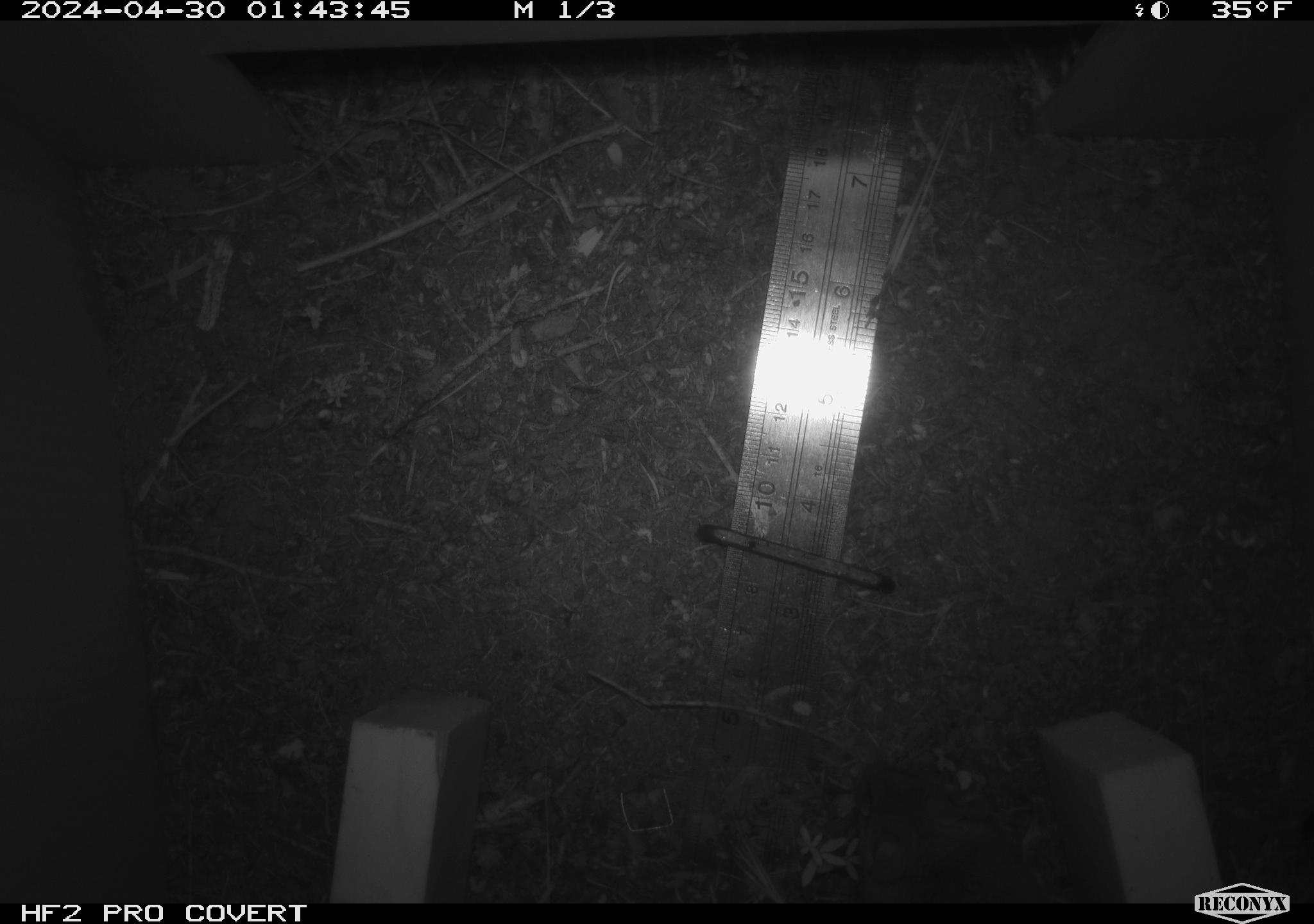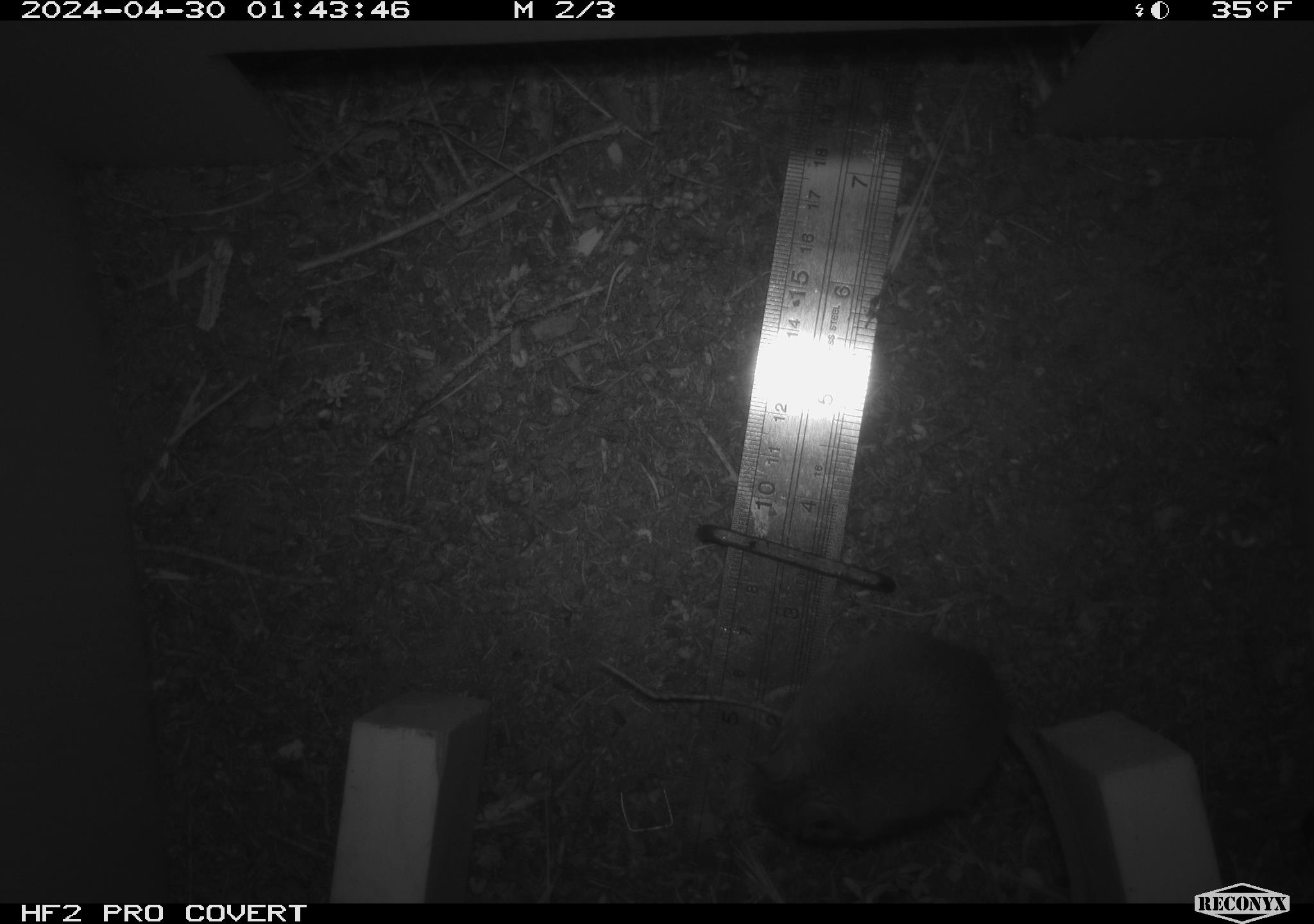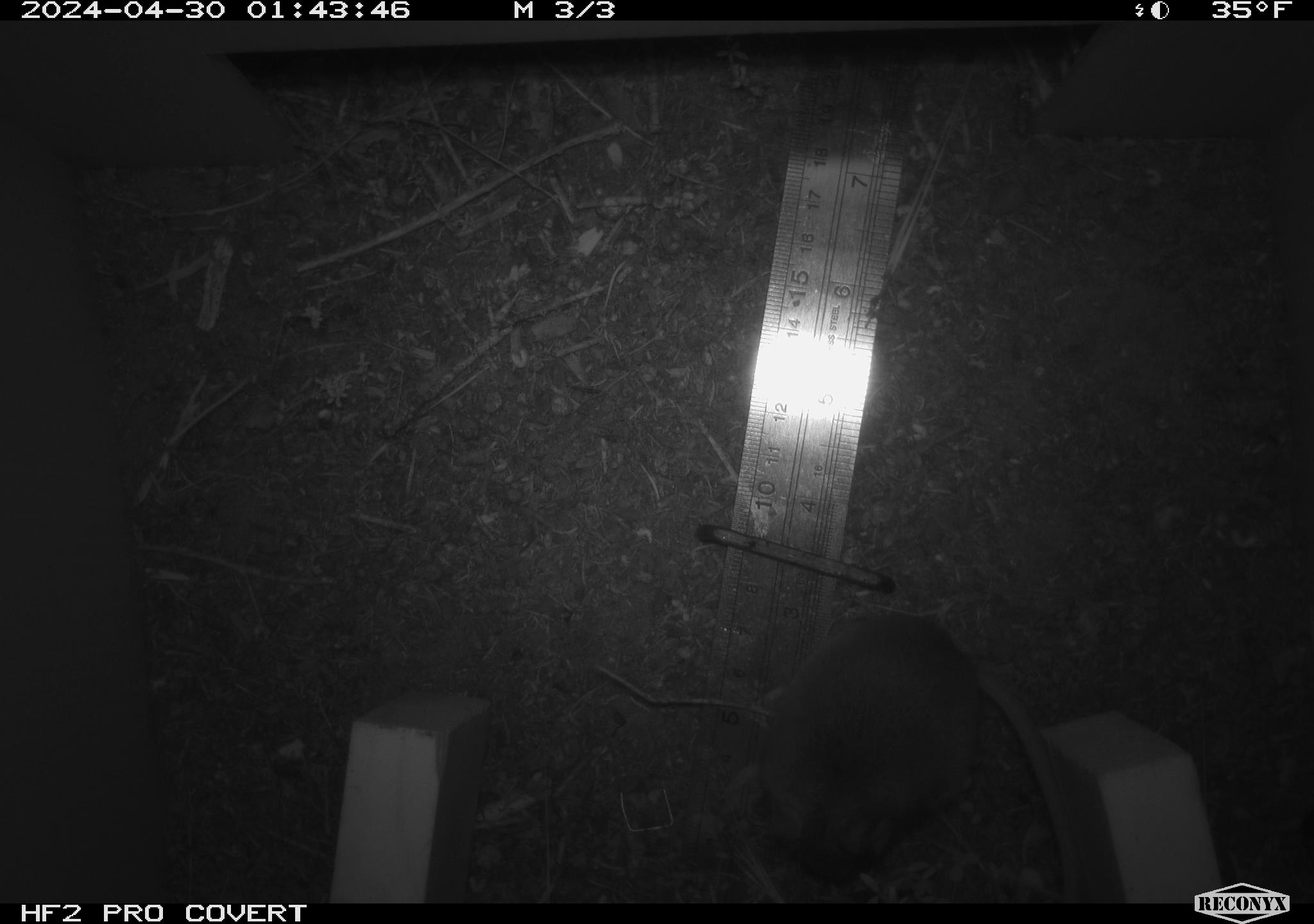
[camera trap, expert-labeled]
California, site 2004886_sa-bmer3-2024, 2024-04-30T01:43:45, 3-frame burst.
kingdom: Animalia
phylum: Chordata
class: Mammalia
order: Rodentia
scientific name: Rodentia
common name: mouse species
Mouse species (Rodentia).